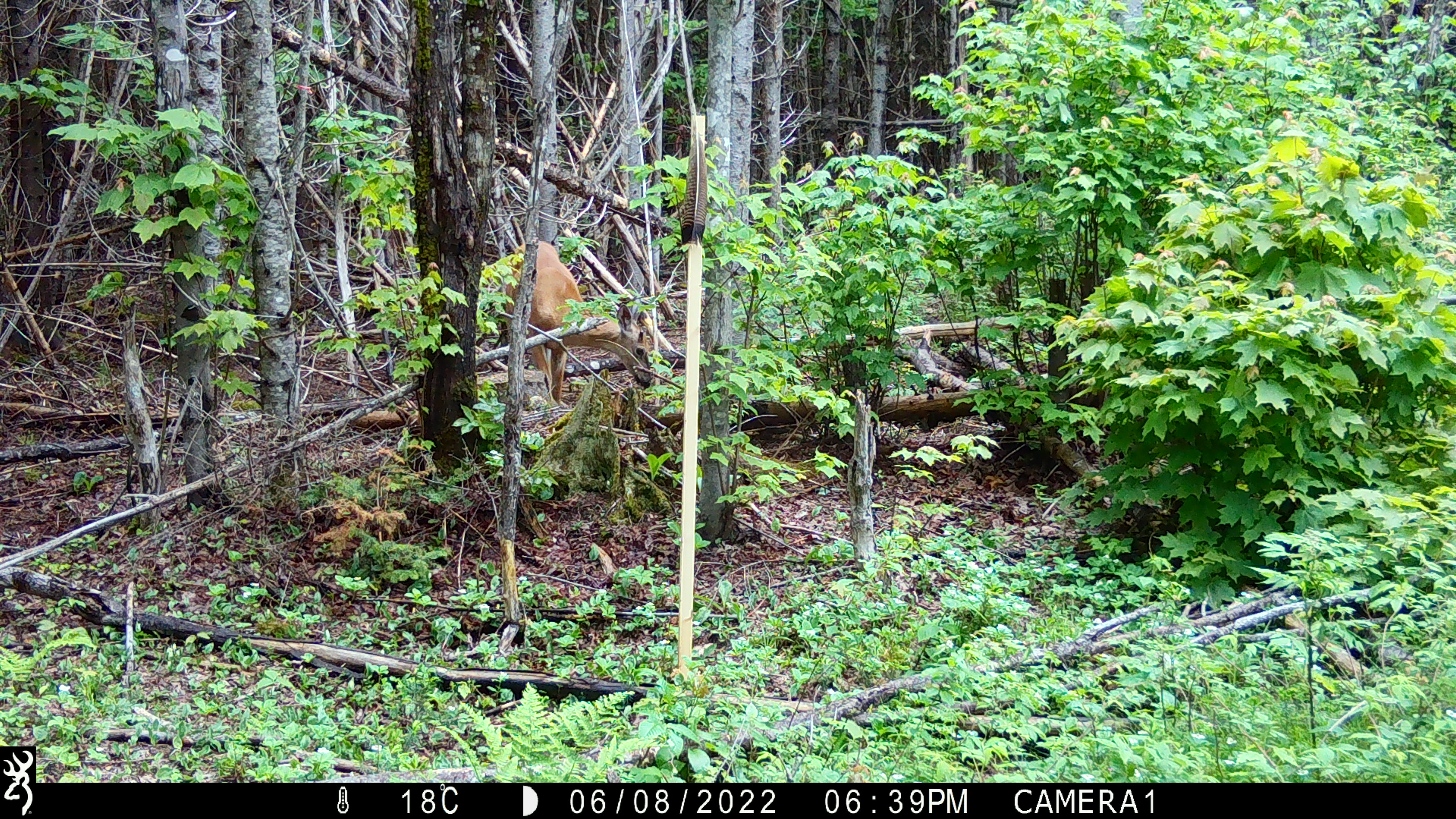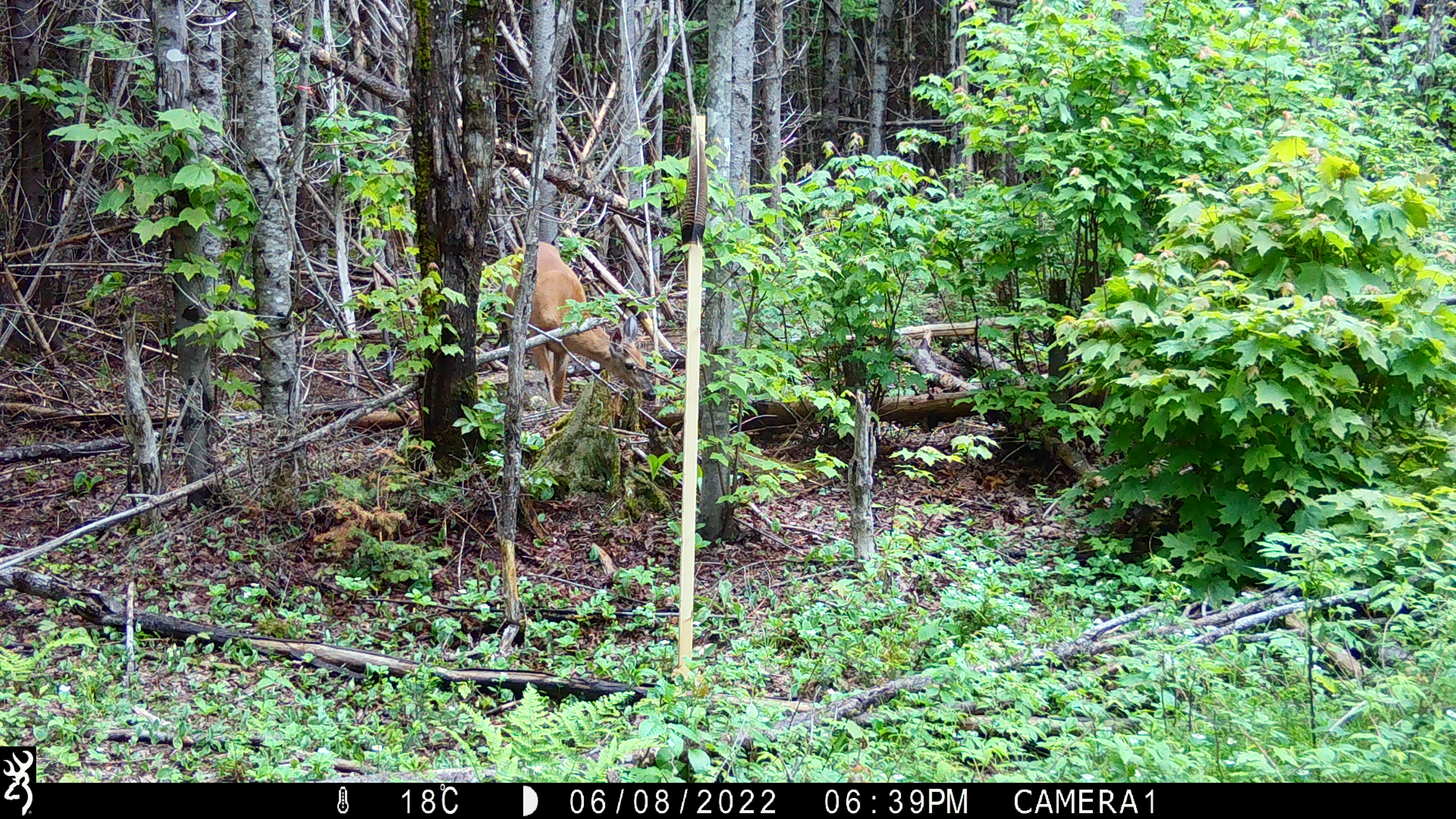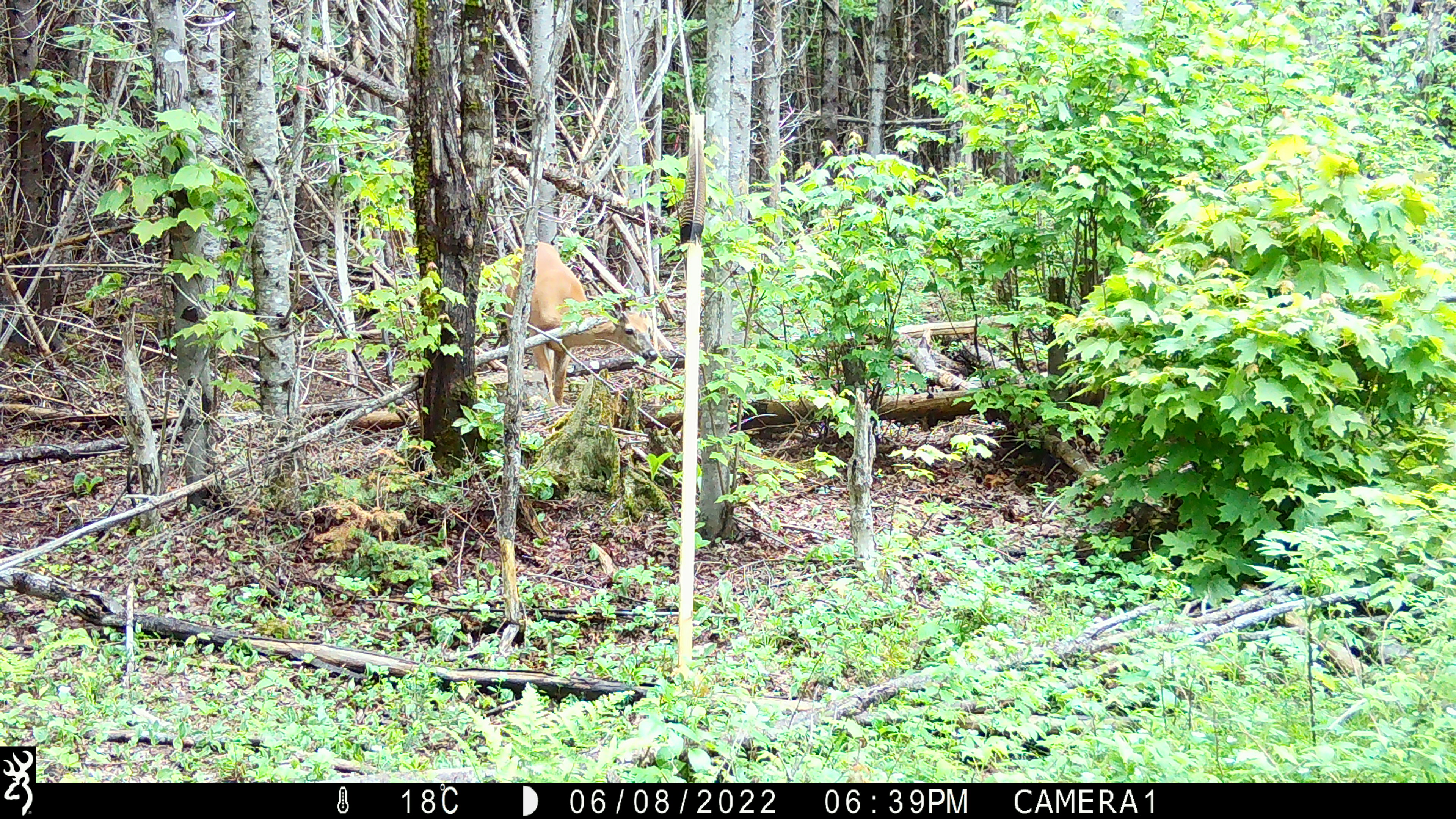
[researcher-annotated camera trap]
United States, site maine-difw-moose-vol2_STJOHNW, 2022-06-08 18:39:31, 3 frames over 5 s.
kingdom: Animalia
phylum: Chordata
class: Mammalia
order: Artiodactyla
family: Cervidae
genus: Odocoileus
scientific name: Odocoileus virginianus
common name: white-tailed deer